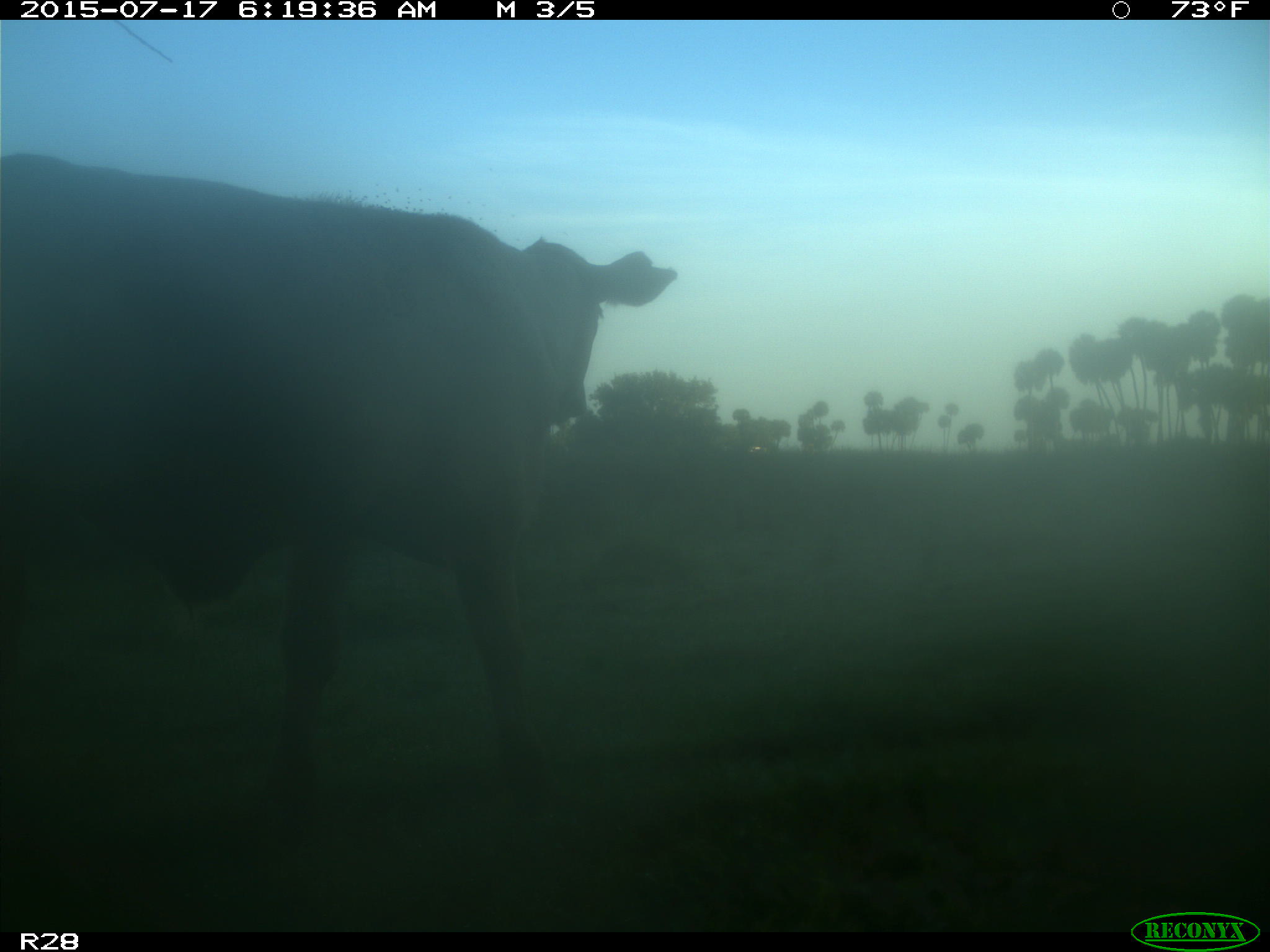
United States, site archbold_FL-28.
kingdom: Animalia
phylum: Chordata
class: Mammalia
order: Artiodactyla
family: Bovidae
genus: Bos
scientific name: Bos taurus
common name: domestic cow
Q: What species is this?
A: Bos taurus (domestic cow).